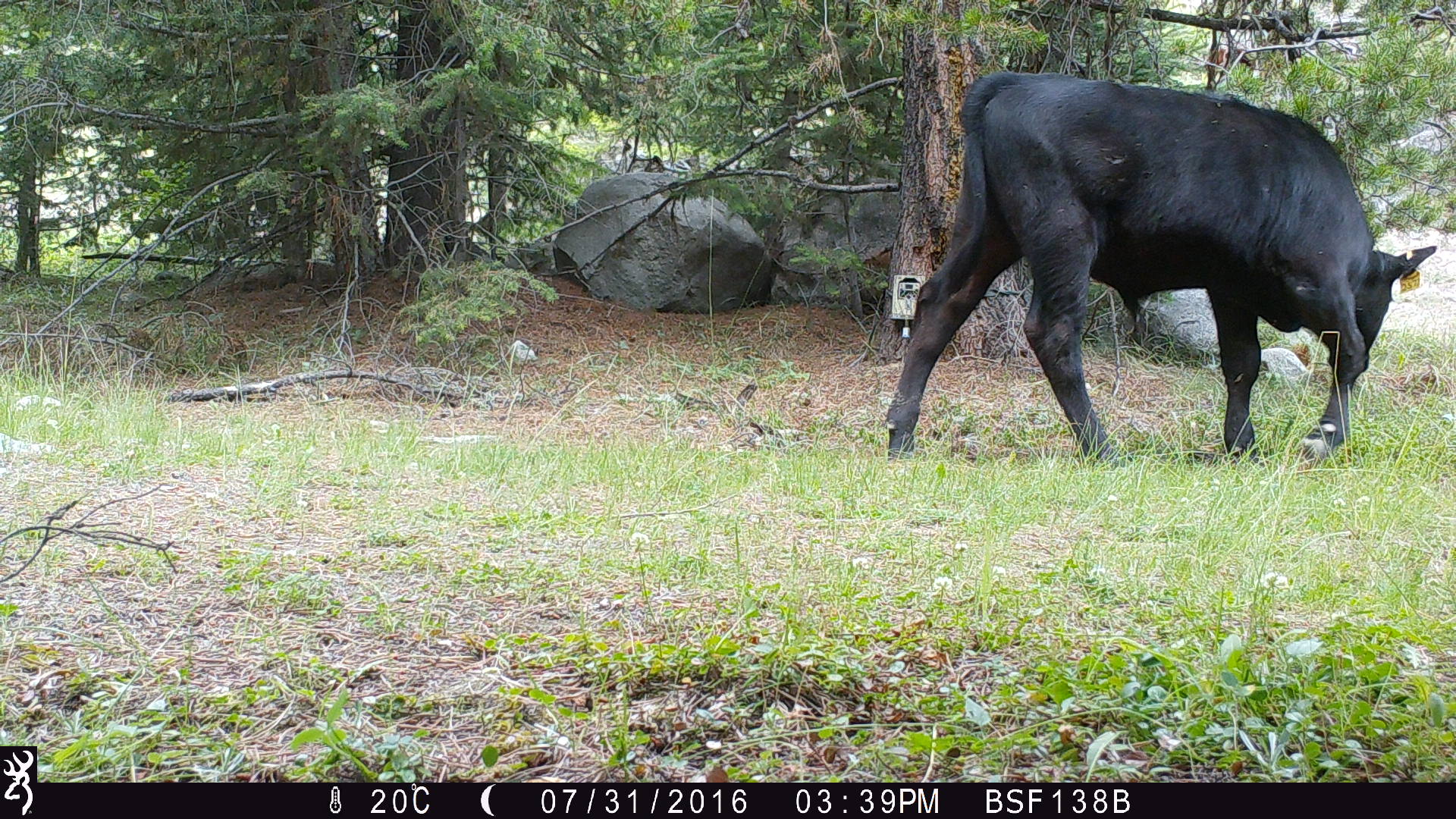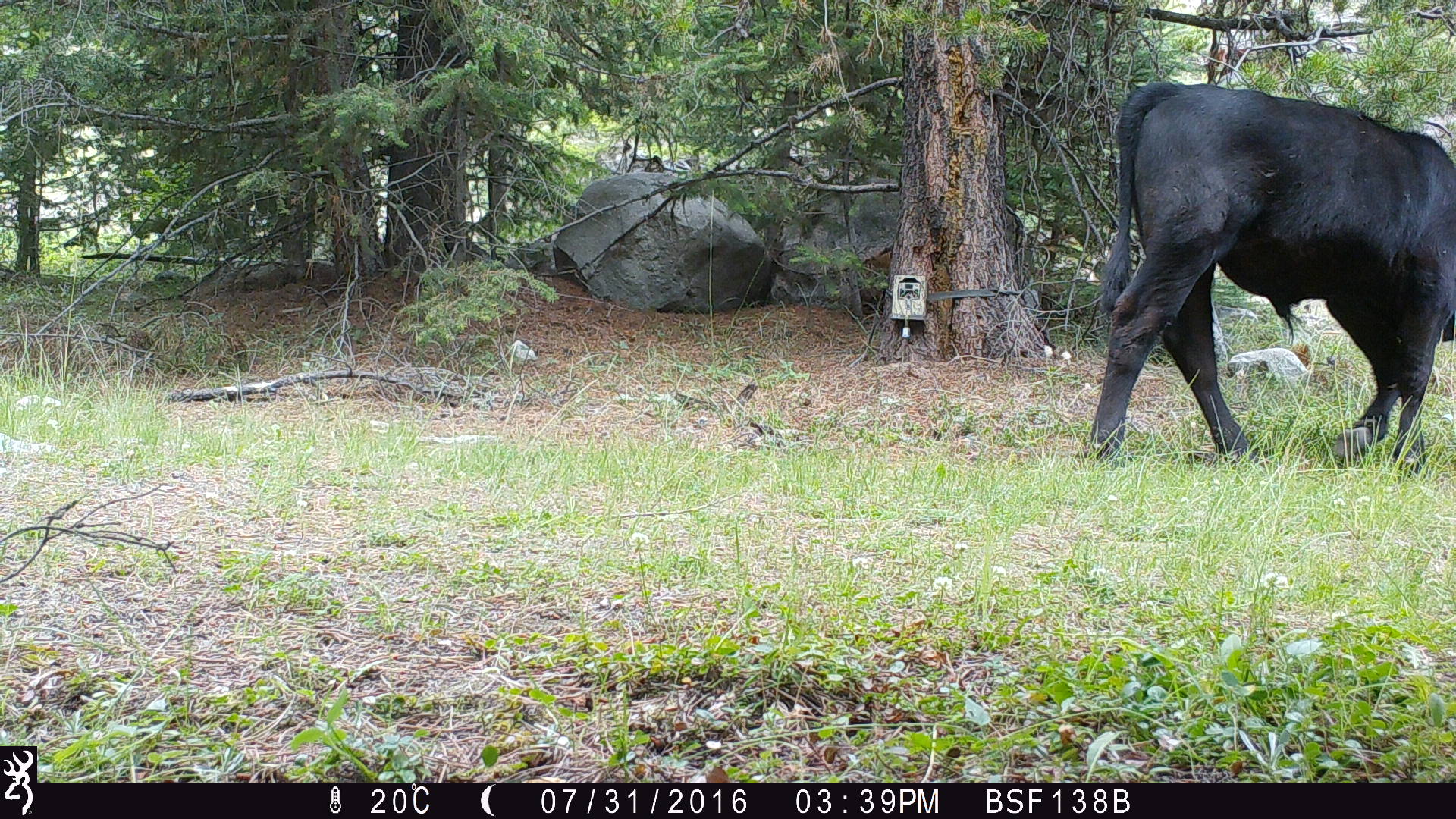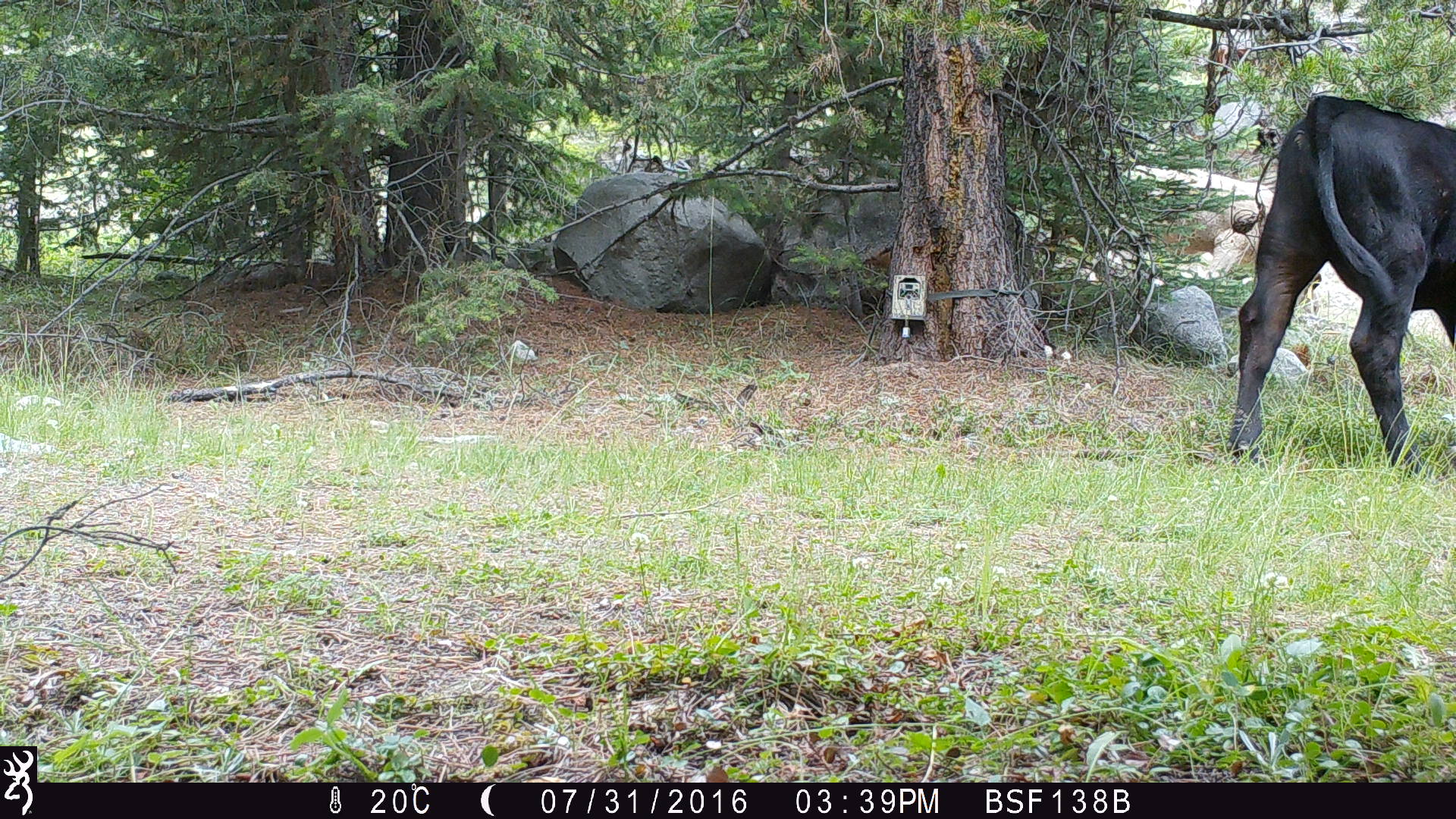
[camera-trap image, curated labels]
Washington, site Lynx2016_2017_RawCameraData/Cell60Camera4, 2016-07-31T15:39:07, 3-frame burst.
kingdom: Animalia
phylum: Chordata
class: Mammalia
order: Artiodactyla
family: Bovidae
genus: Bos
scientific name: Bos taurus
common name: domestic cattle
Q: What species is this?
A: Domestic cattle (Bos taurus).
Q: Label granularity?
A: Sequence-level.